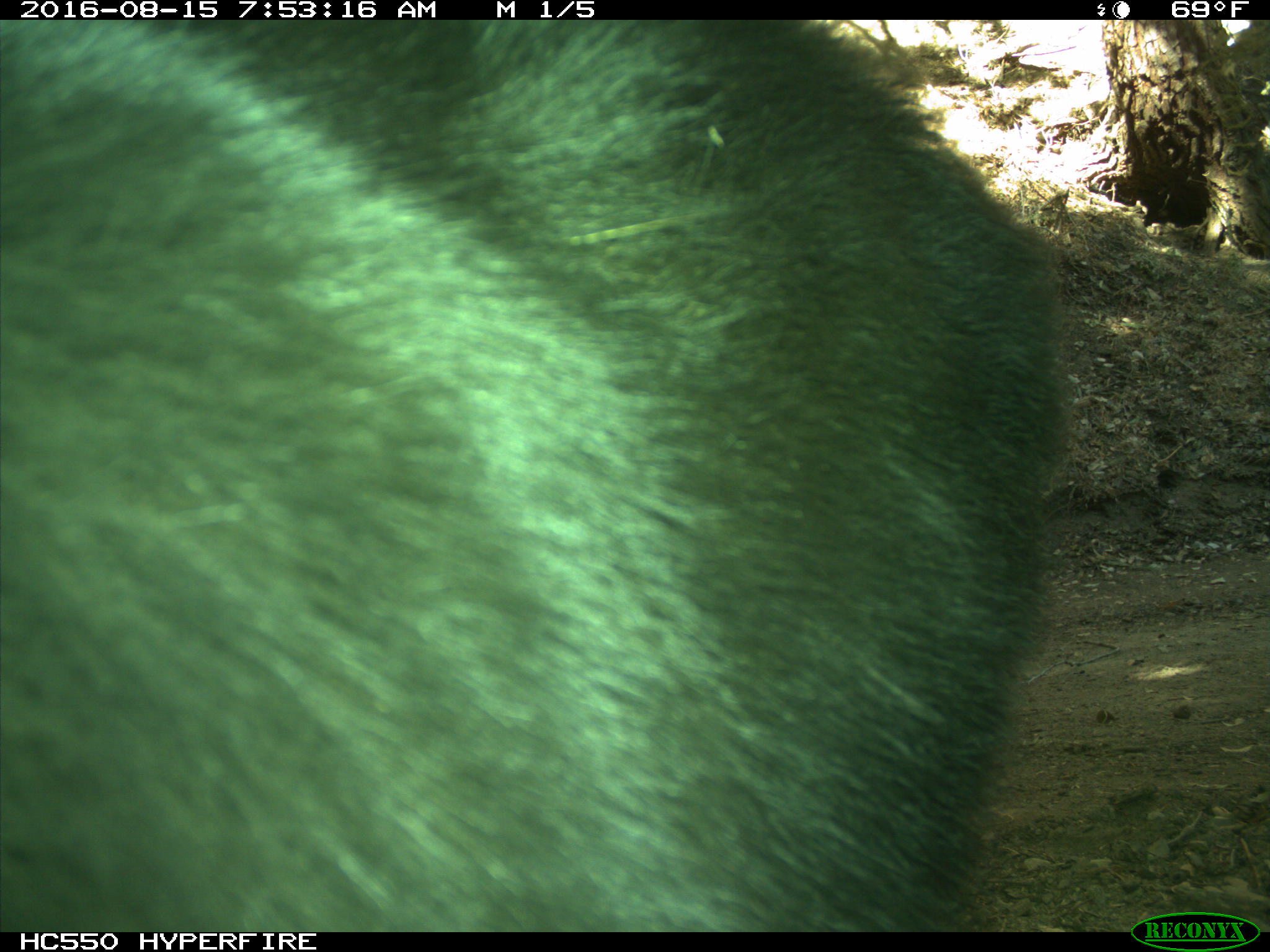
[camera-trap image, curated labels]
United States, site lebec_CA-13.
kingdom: Animalia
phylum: Chordata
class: Mammalia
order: Carnivora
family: Ursidae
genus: Ursus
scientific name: Ursus americanus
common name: american black bear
Ursus americanus (american black bear).